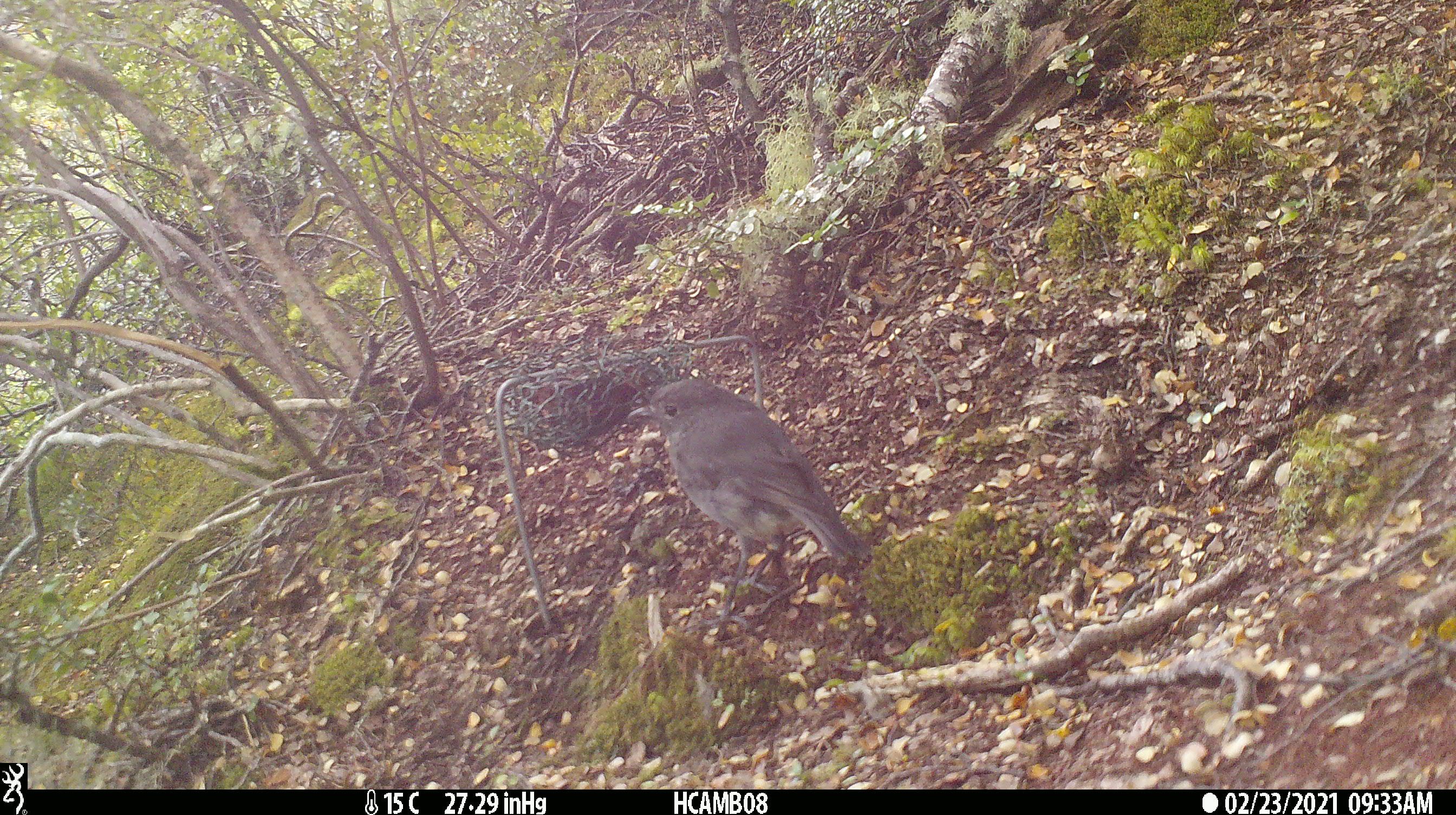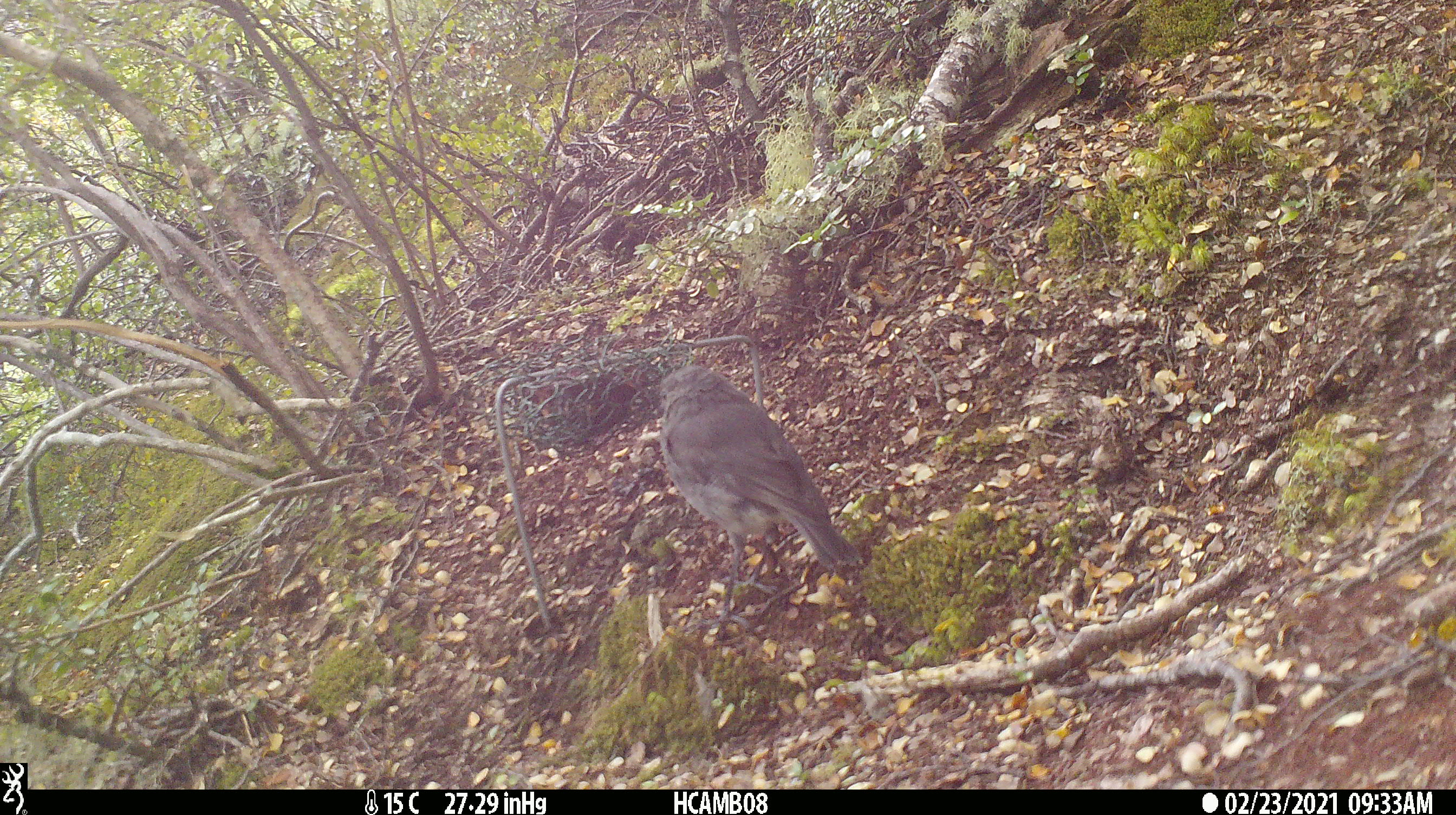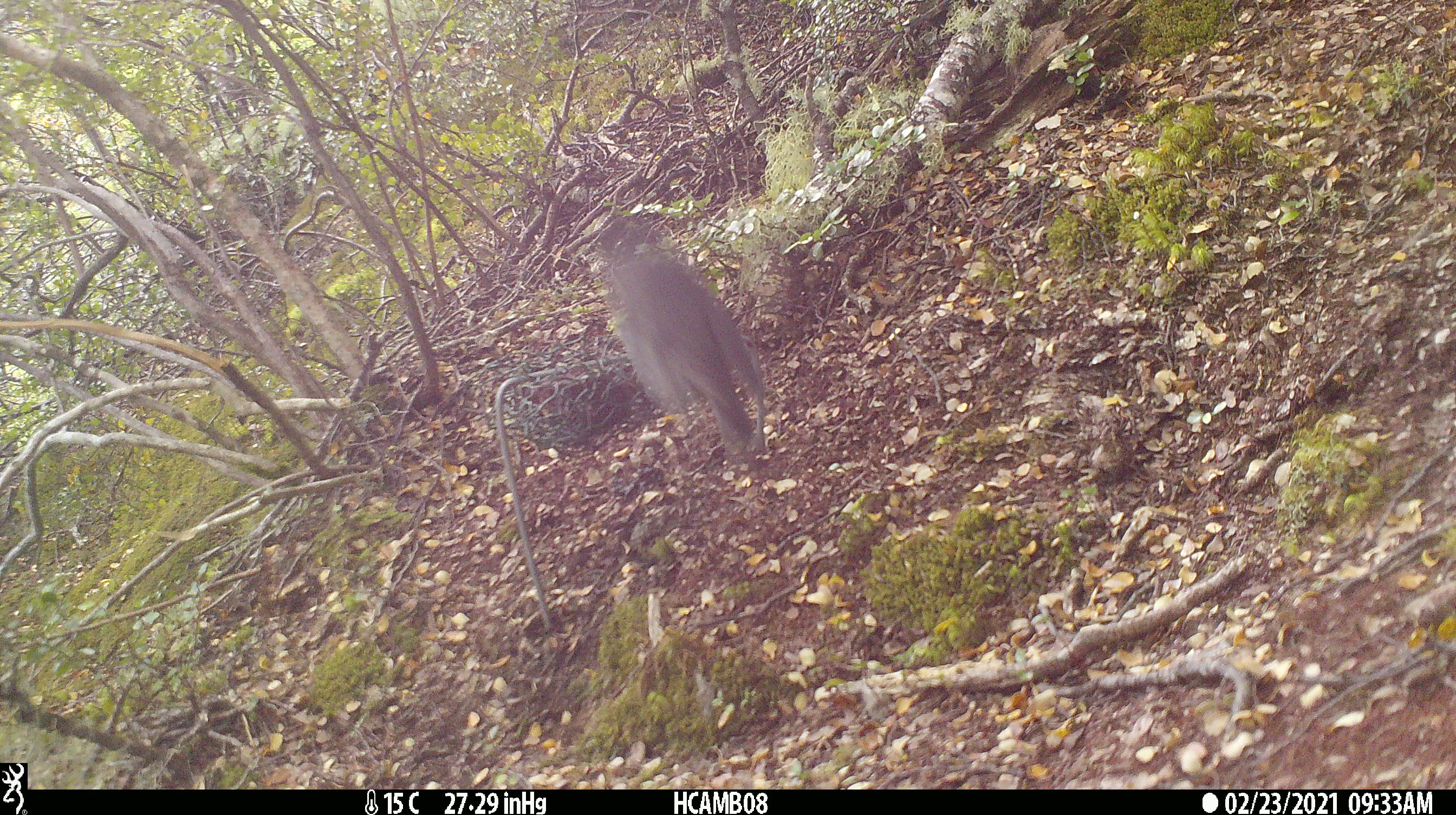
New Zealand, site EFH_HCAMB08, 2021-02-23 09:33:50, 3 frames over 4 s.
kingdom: Animalia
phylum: Chordata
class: Aves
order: Passeriformes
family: Petroicidae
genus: Petroica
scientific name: Petroica australis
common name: new zealand robin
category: robin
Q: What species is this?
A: Robin (new zealand robin) (Petroica australis).